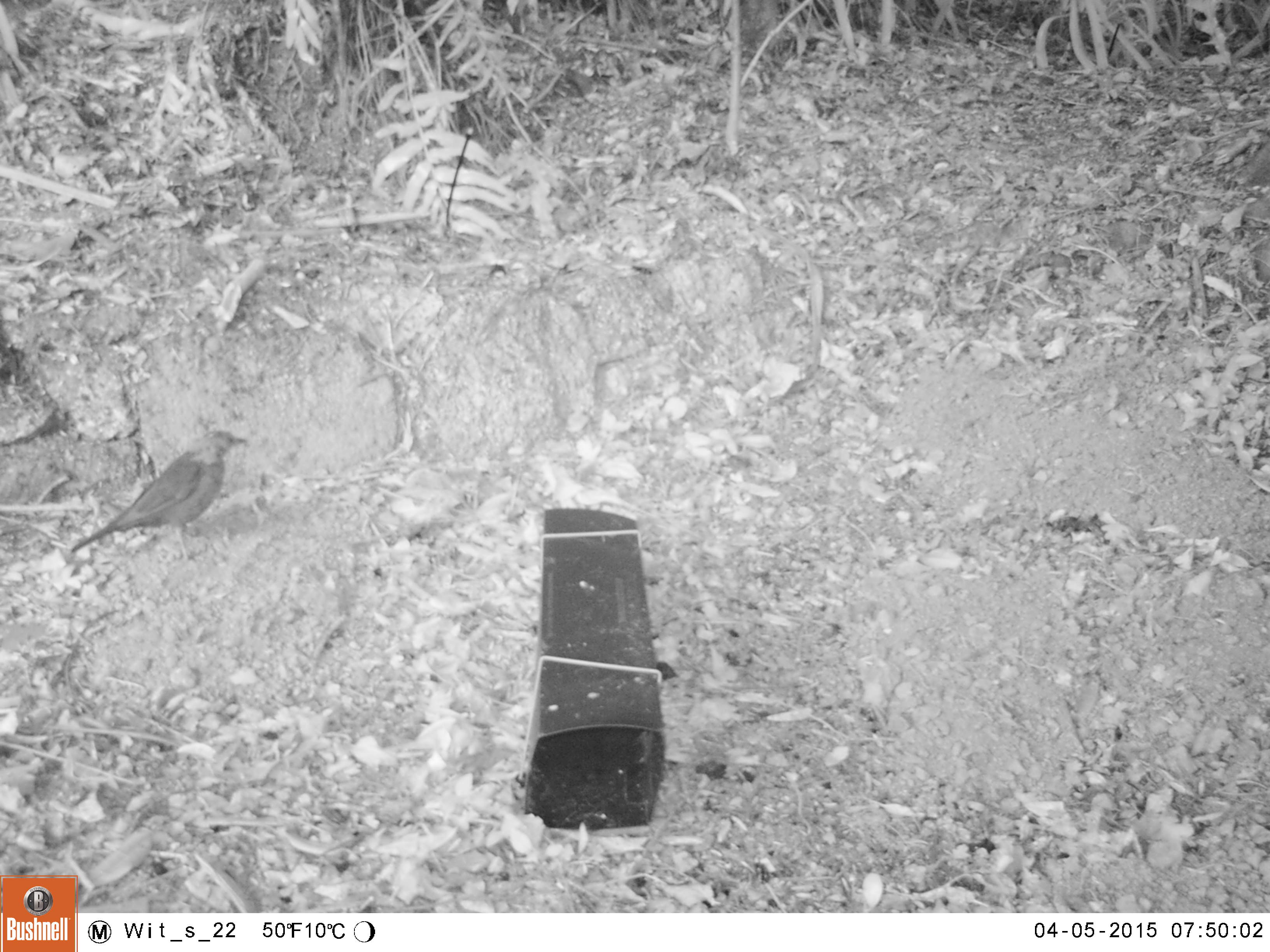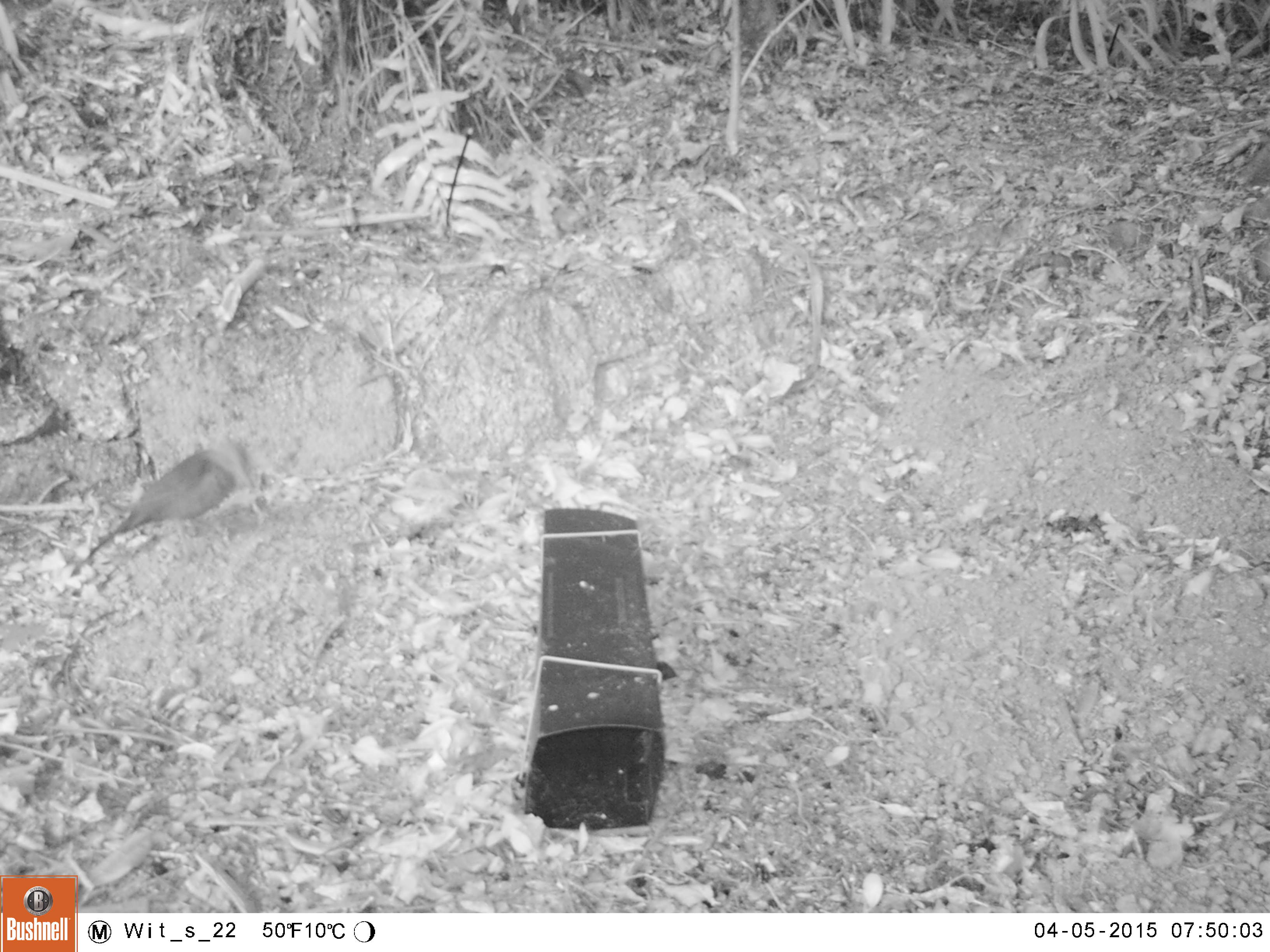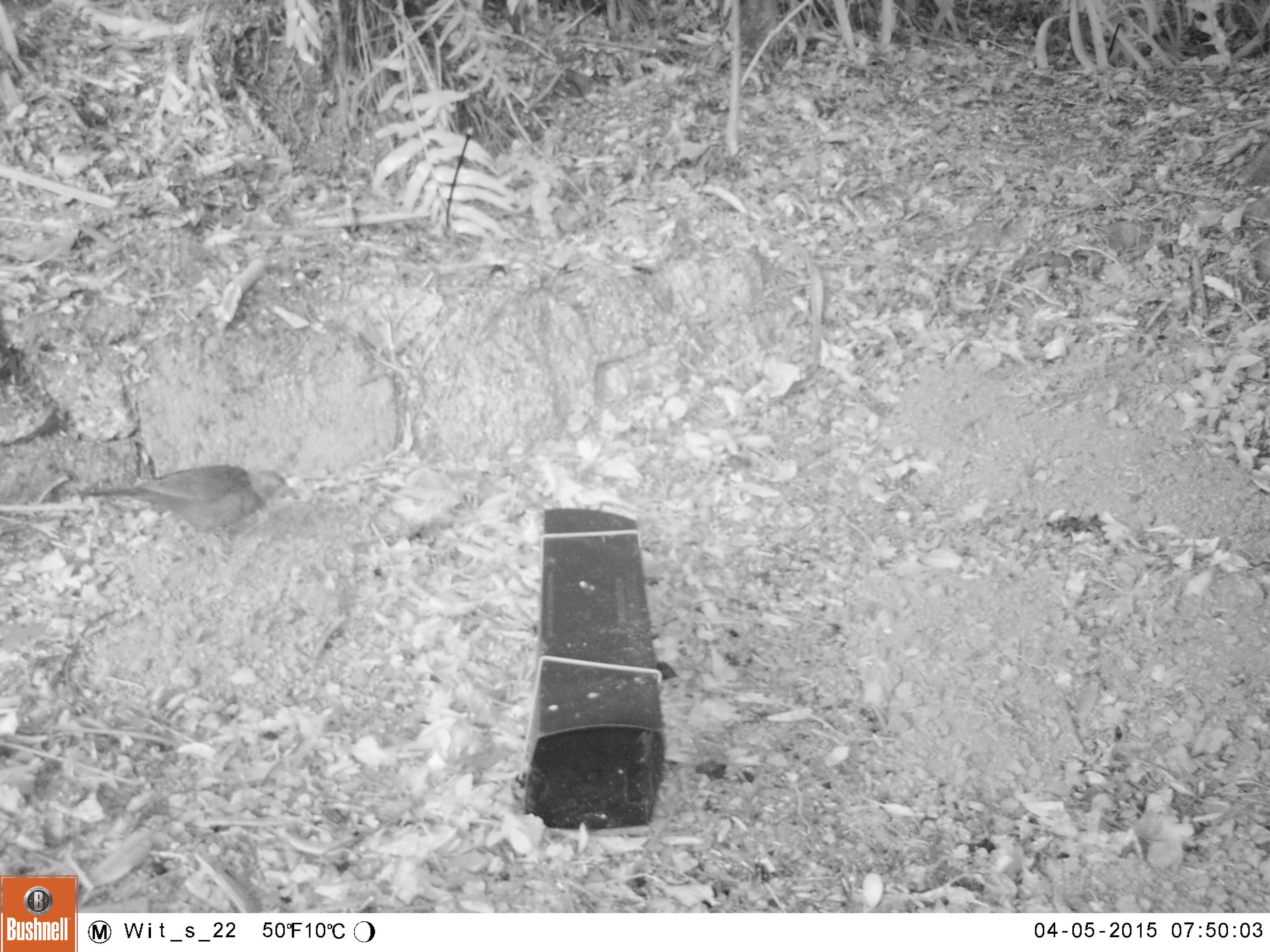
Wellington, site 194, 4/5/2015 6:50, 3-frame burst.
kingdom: Animalia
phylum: Chordata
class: Aves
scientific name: Aves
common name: bird